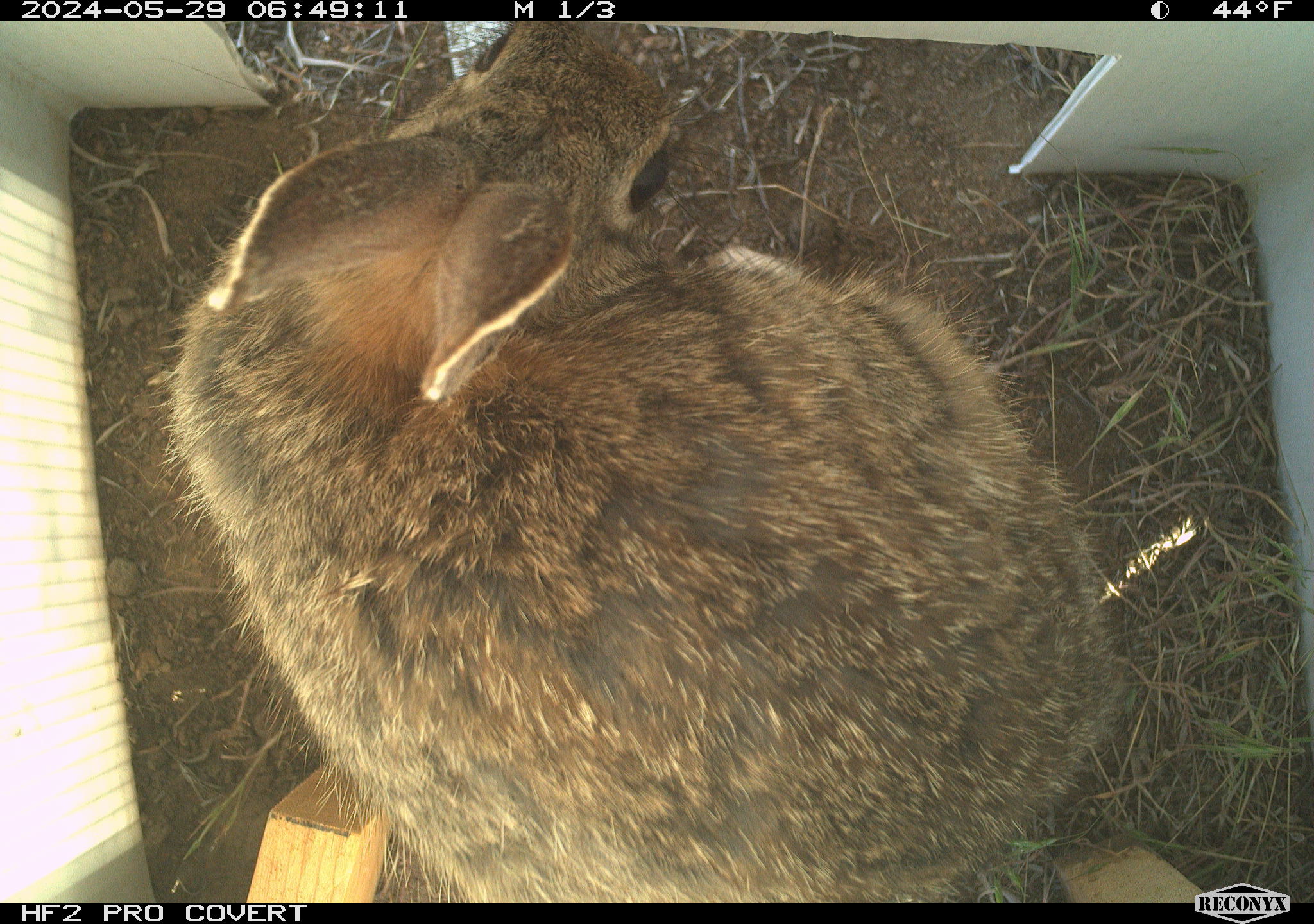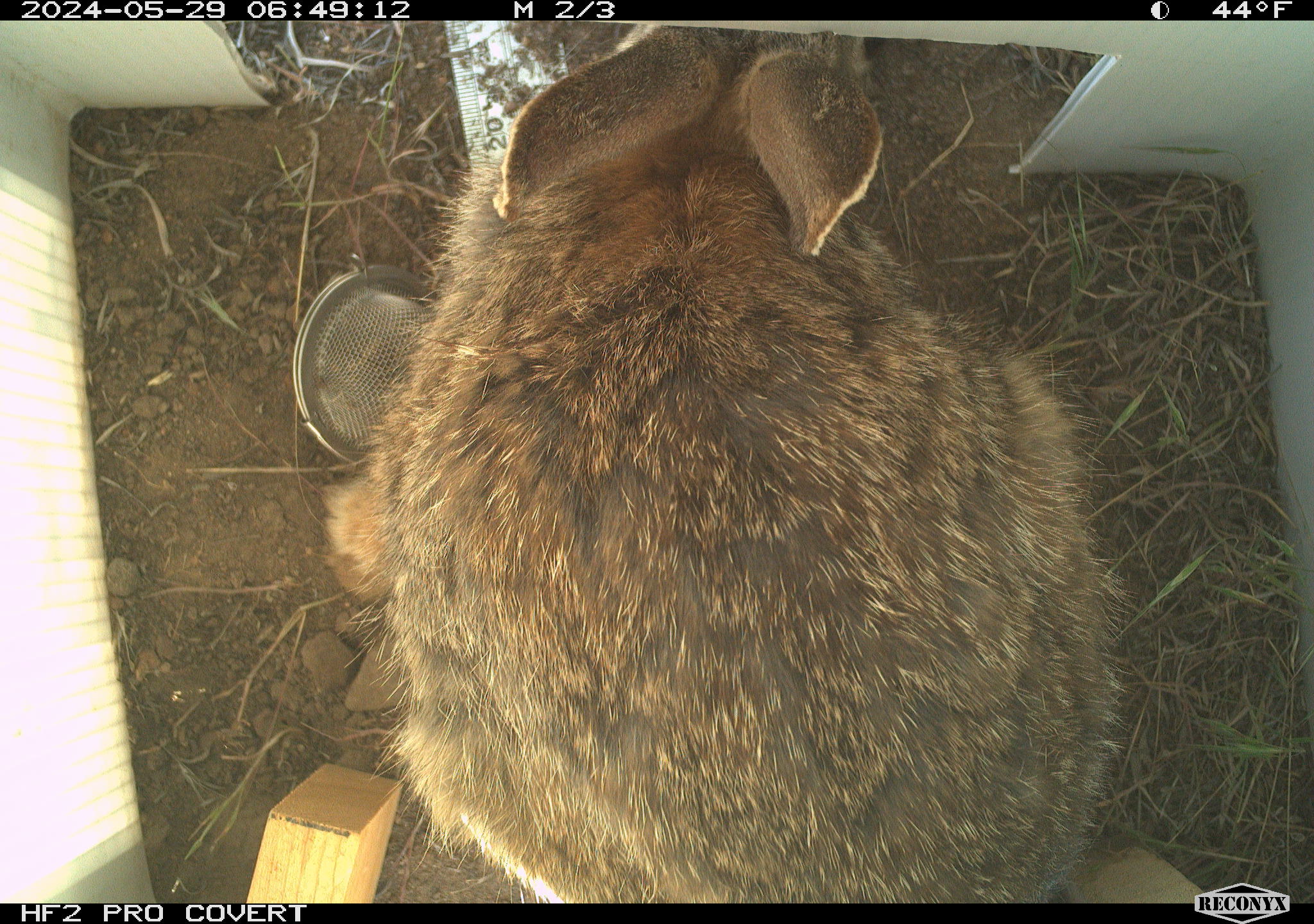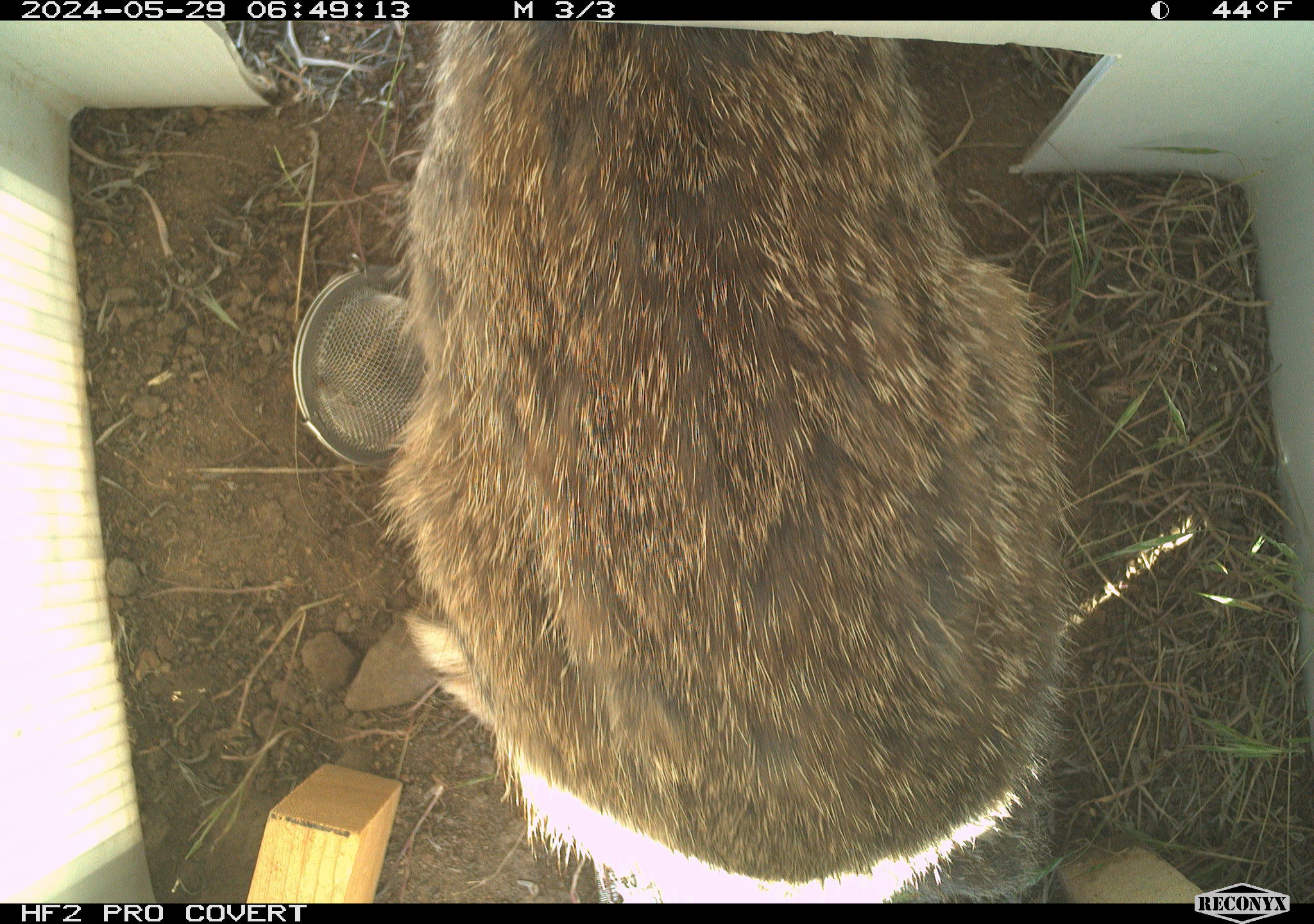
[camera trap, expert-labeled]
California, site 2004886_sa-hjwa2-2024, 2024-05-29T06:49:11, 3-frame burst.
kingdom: Animalia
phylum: Chordata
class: Mammalia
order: Lagomorpha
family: Leporidae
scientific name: Leporidae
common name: rabbit or hare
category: rabbit and hare family